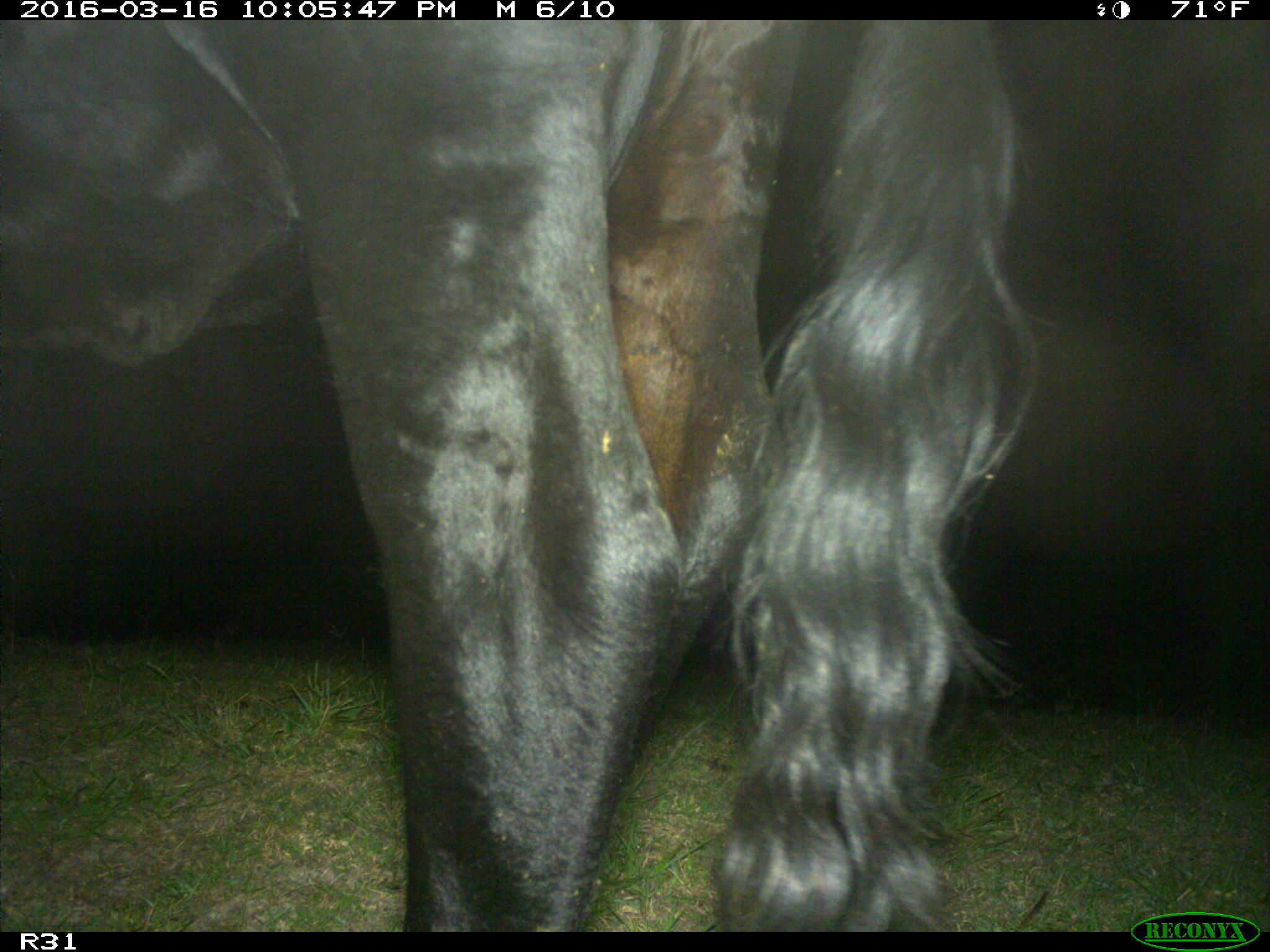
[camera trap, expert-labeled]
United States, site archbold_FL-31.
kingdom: Animalia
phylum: Chordata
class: Mammalia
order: Artiodactyla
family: Bovidae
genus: Bos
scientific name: Bos taurus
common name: domestic cow